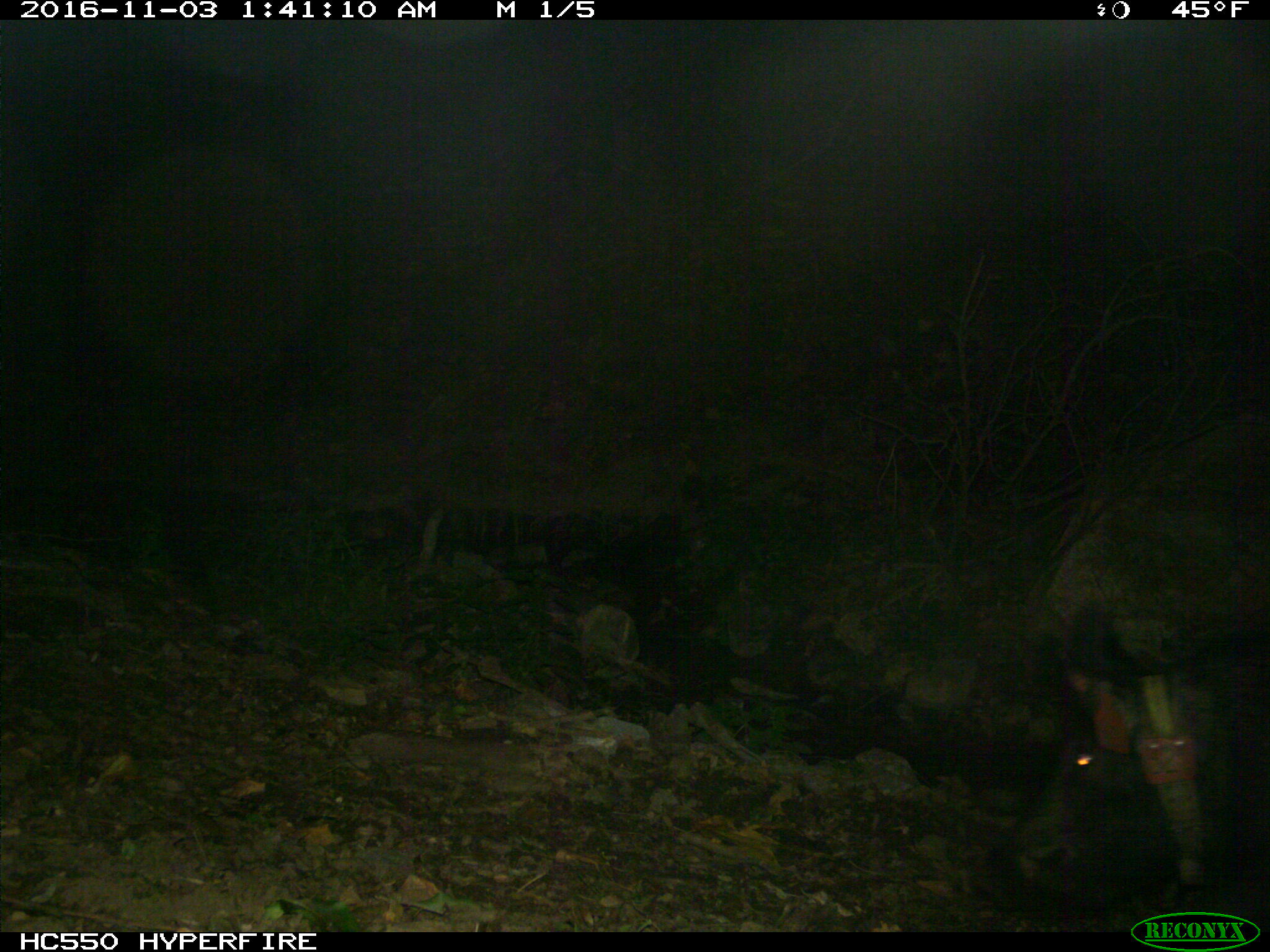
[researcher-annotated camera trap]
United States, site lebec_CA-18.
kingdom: Animalia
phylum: Chordata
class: Mammalia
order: Artiodactyla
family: Suidae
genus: Sus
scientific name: Sus scrofa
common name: wild boar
Sus scrofa (wild boar).